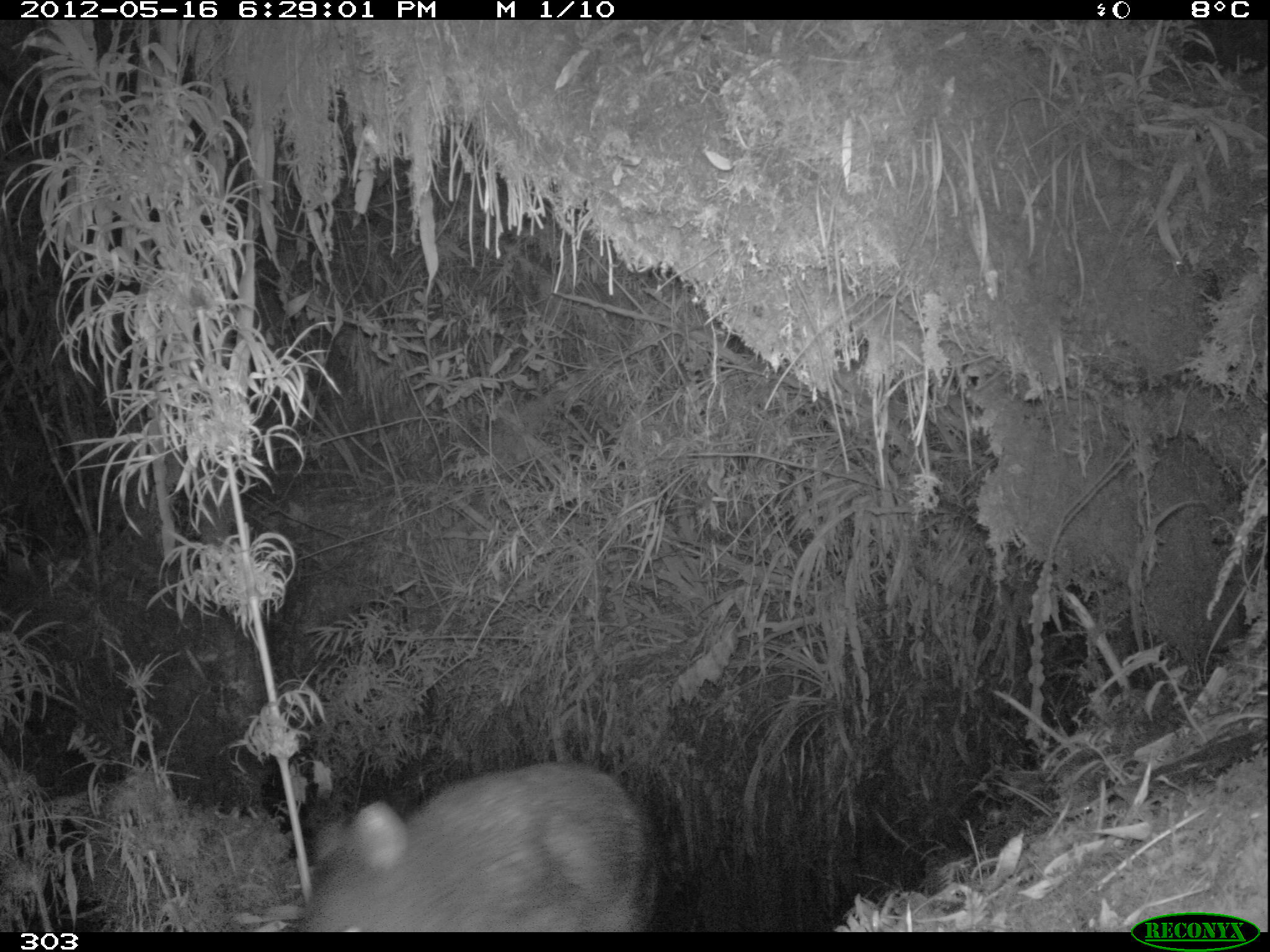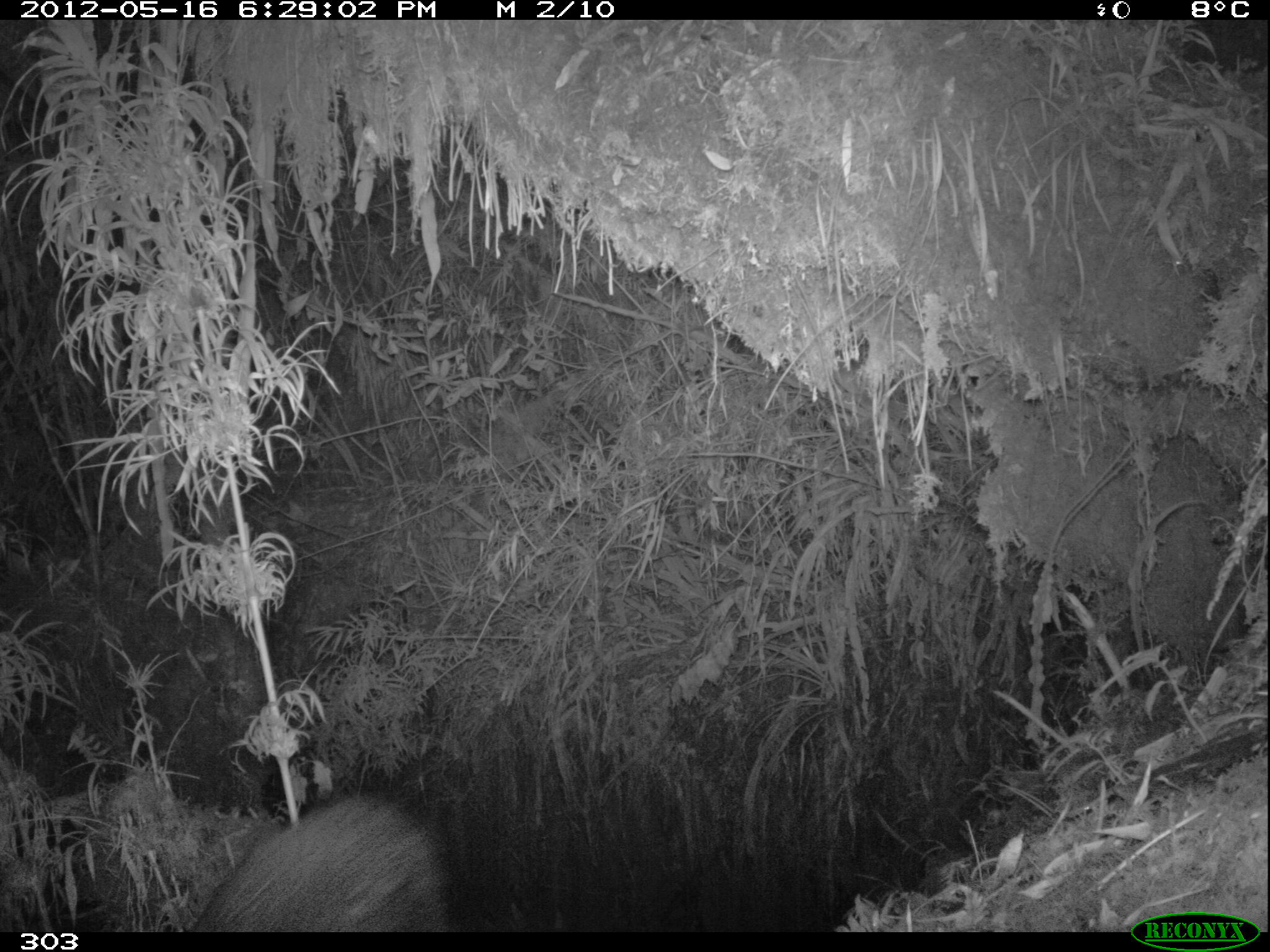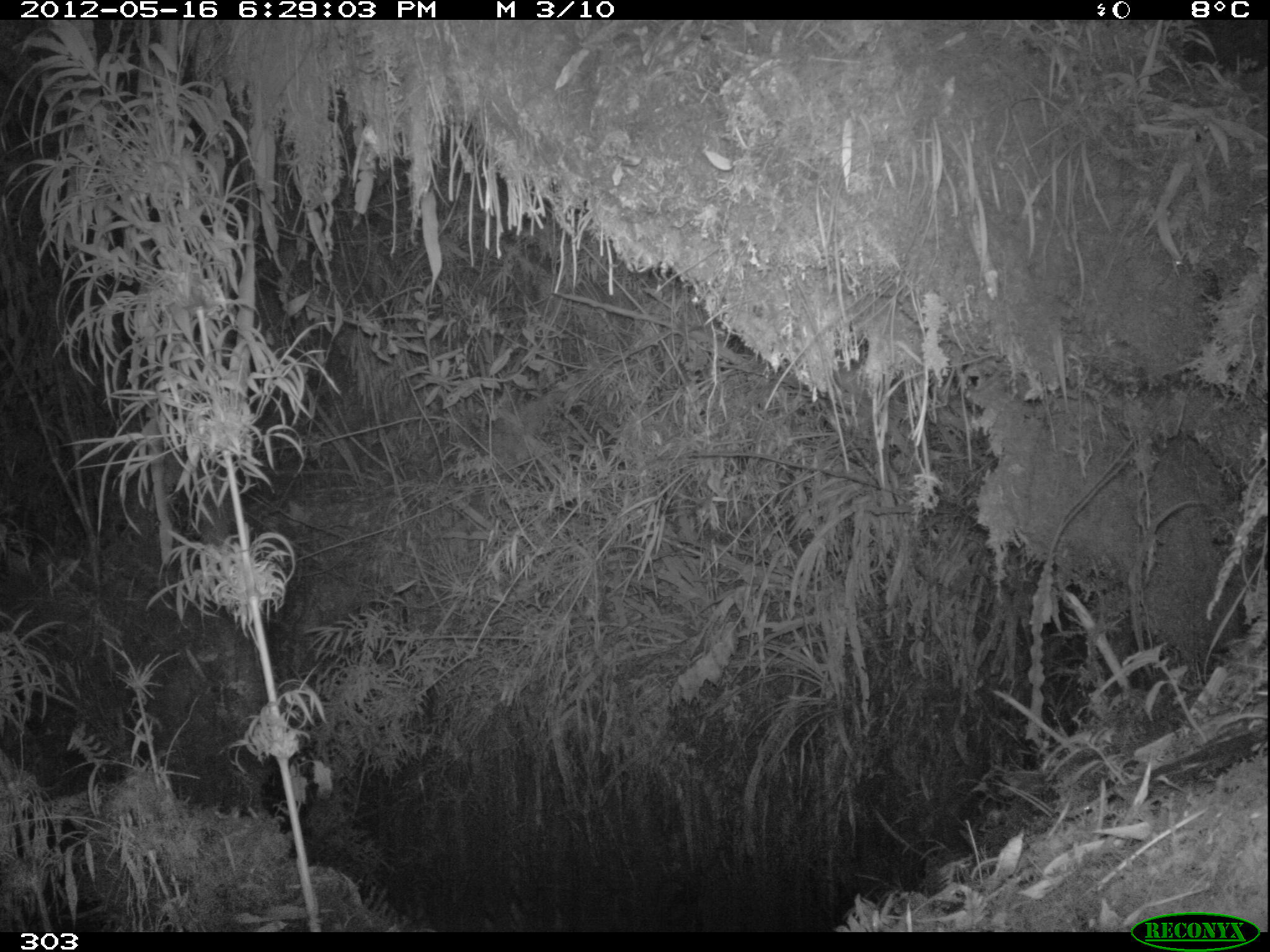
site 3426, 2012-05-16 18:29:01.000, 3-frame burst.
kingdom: Animalia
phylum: Chordata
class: Mammalia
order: Artiodactyla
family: Cervidae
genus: Mazama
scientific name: Mazama chunyi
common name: dwarf brocket